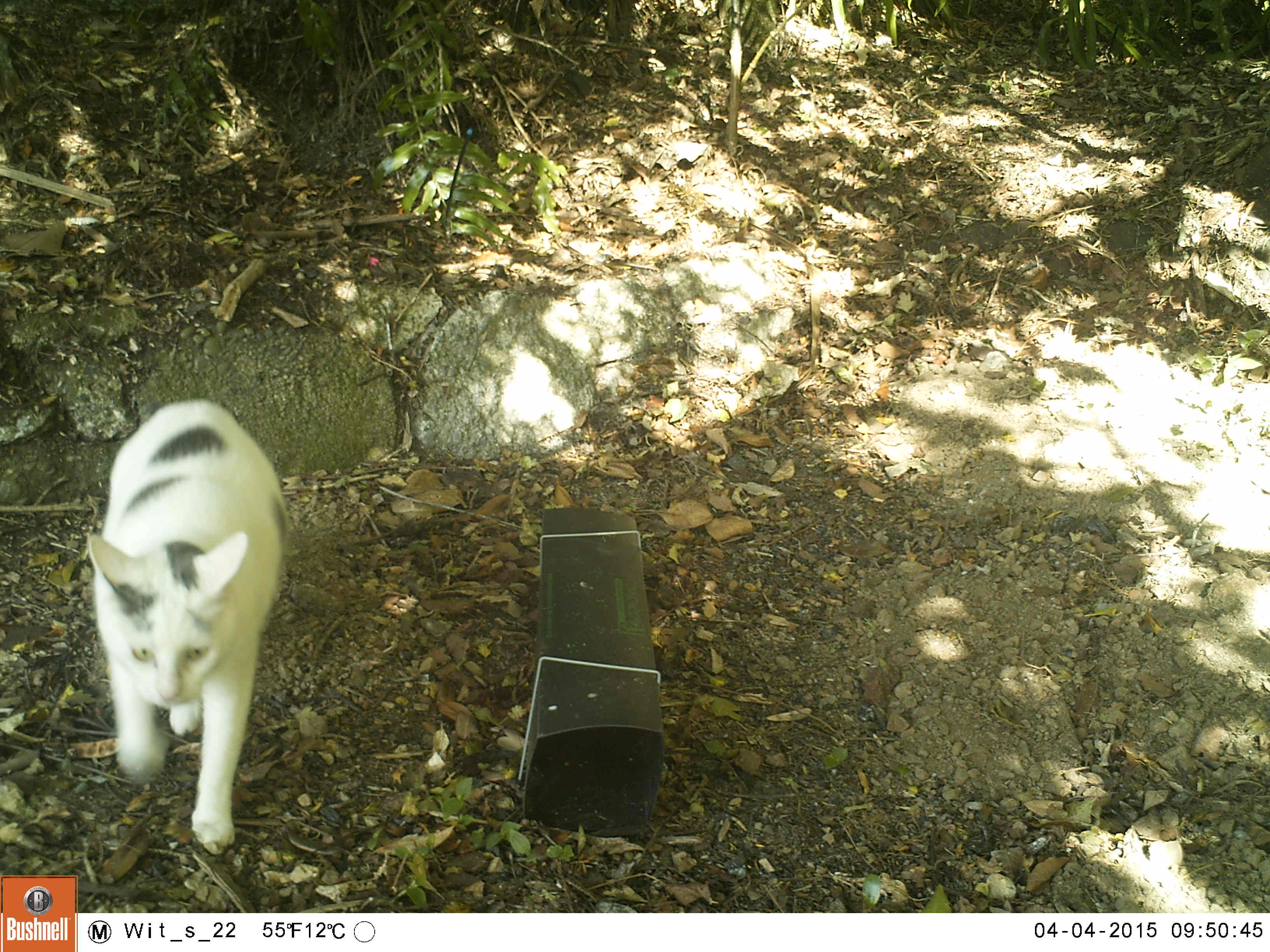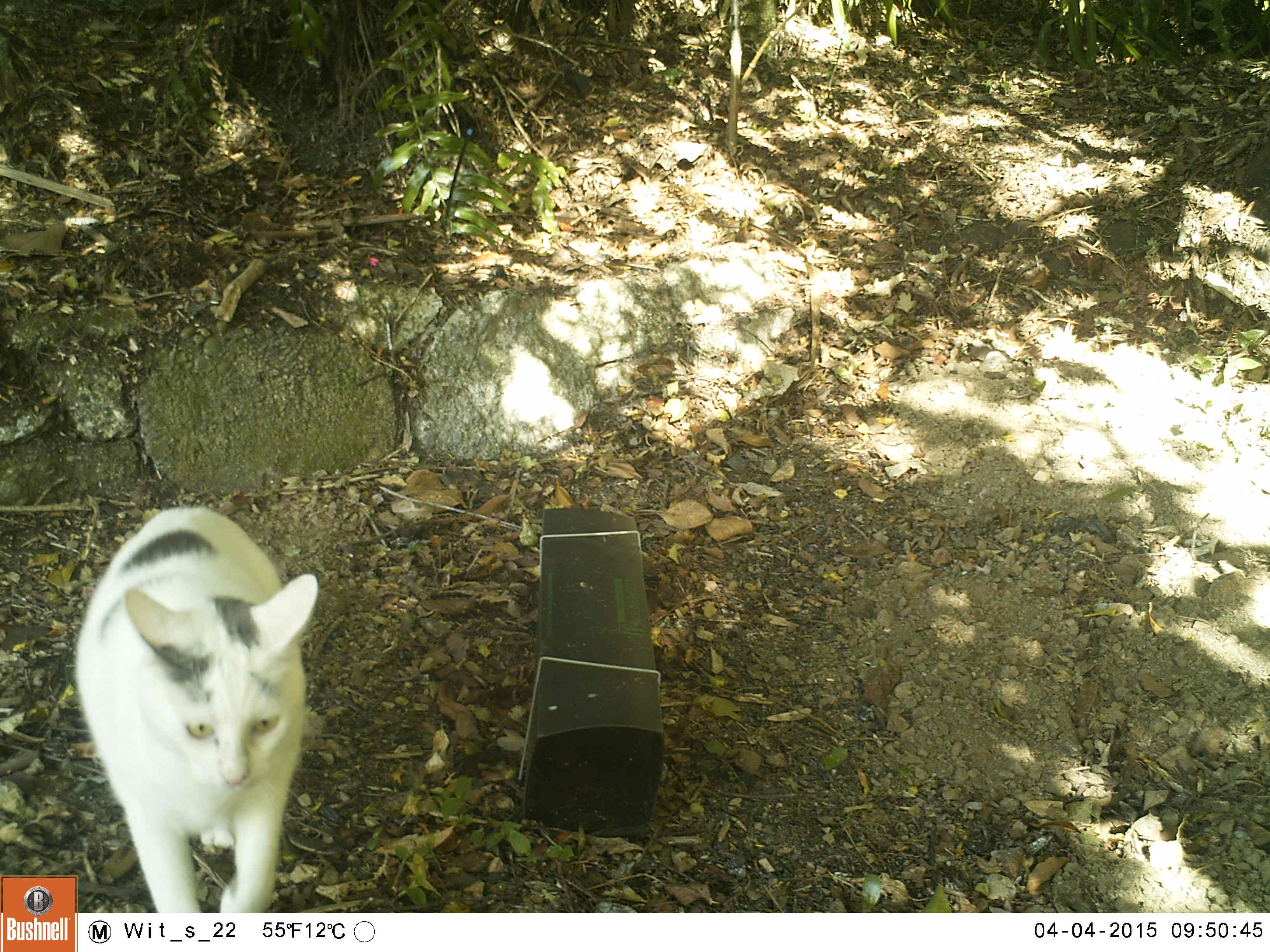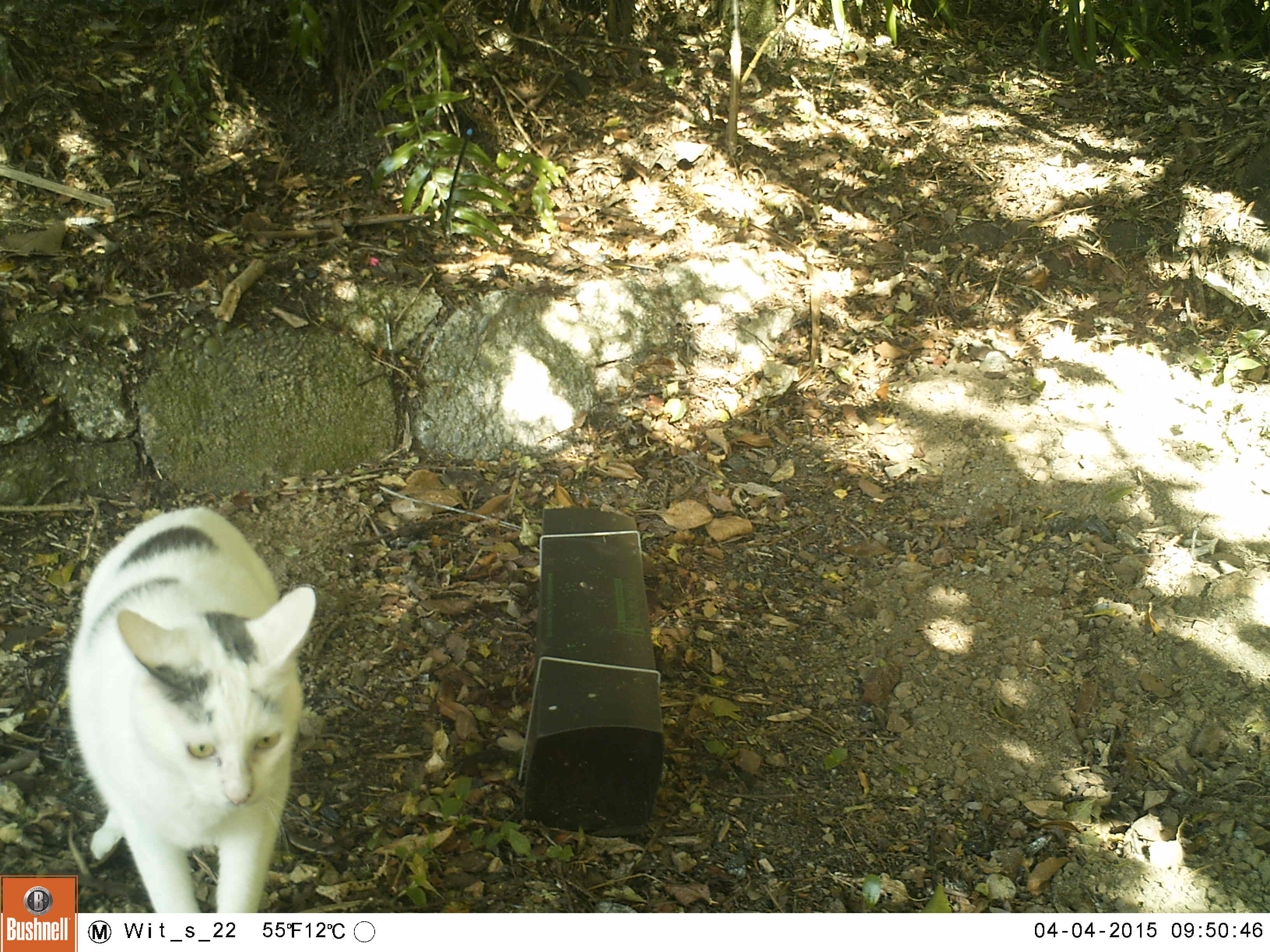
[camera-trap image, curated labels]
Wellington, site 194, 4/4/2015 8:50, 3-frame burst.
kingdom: Animalia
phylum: Chordata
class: Mammalia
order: Carnivora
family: Felidae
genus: Felis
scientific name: Felis catus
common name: cat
Cat (Felis catus).